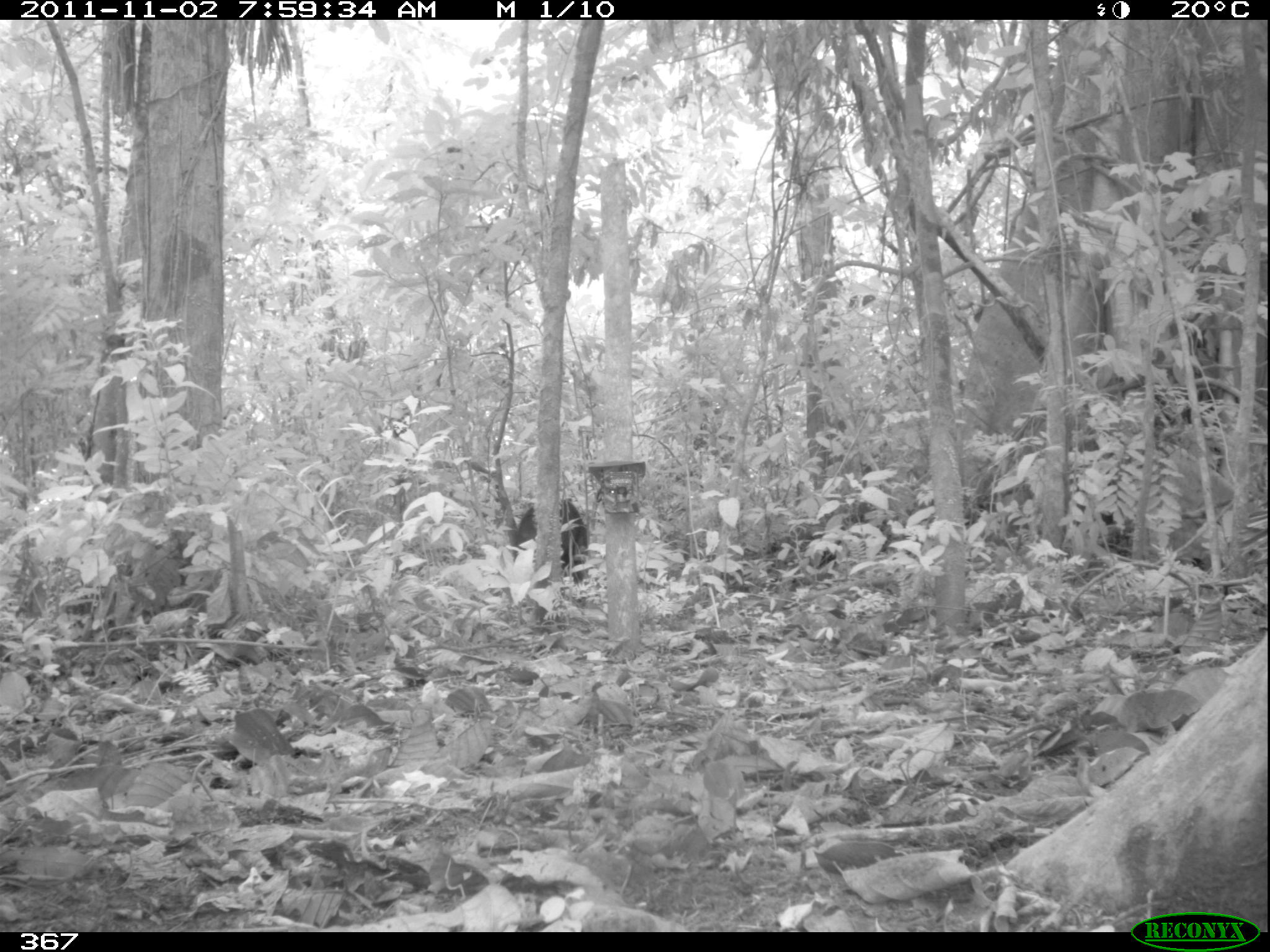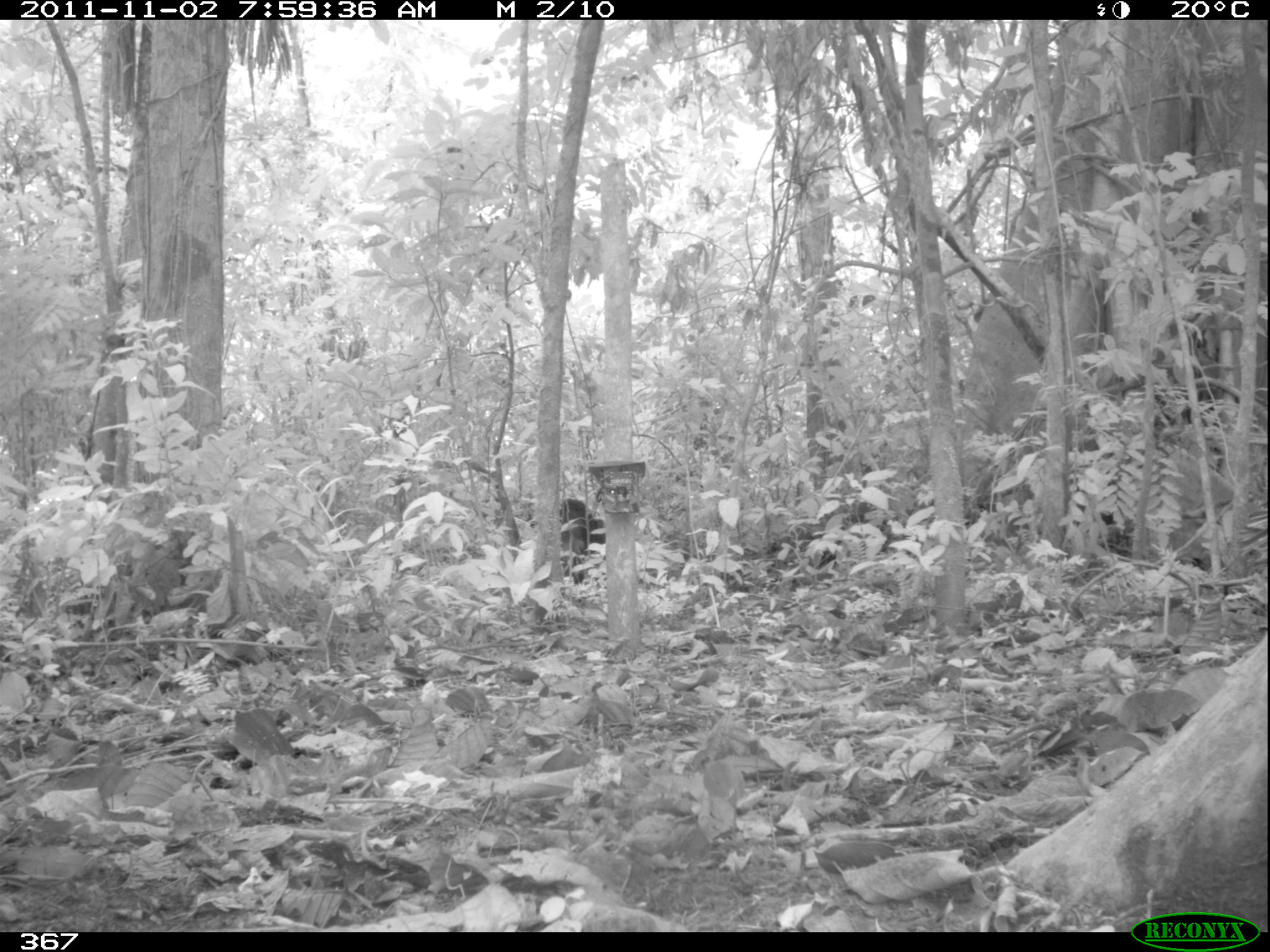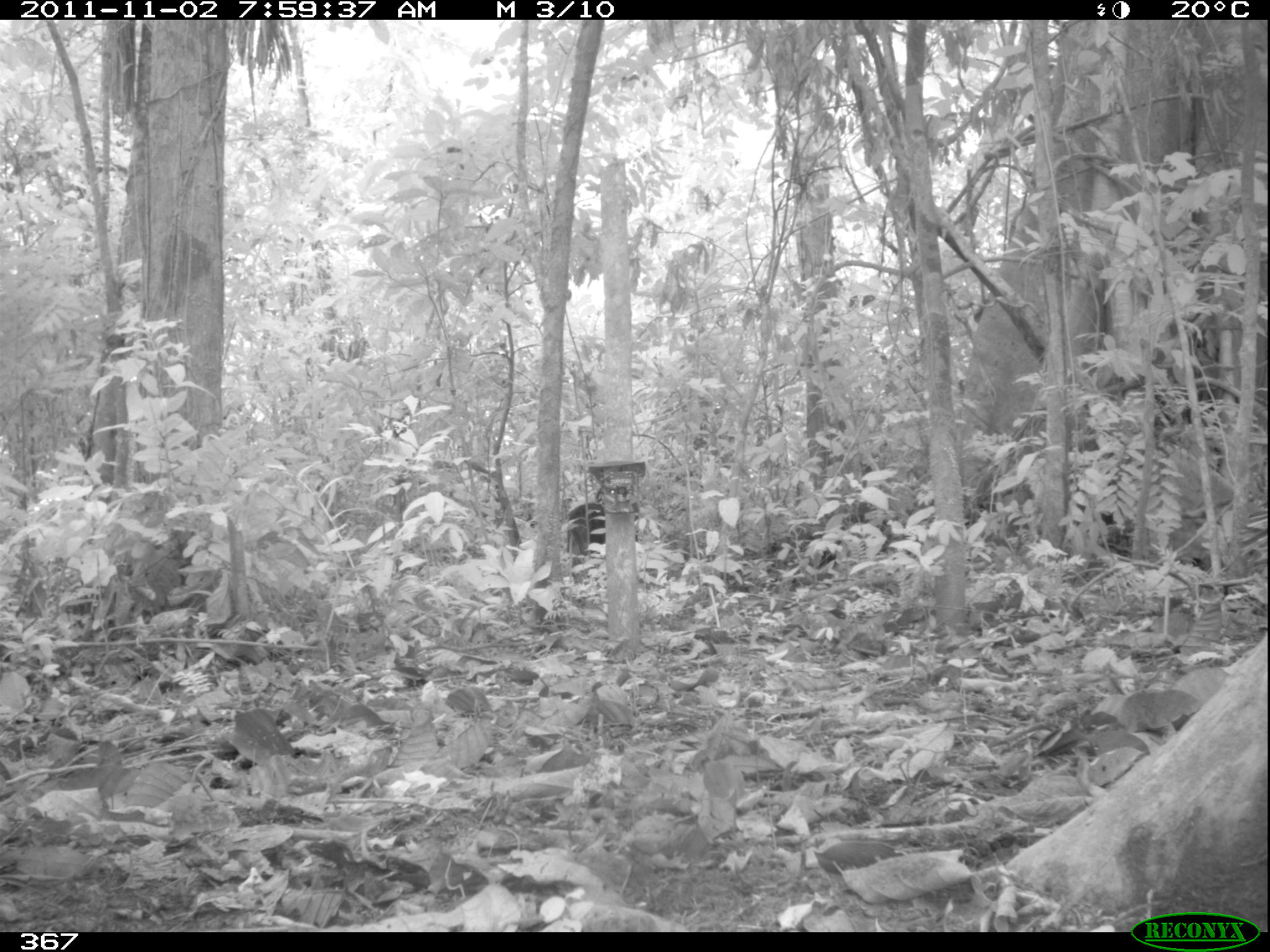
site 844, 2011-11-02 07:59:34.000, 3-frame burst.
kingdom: Animalia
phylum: Chordata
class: Mammalia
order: Artiodactyla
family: Tayassuidae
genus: Tayassu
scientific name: Tayassu pecari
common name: white-lipped peccary